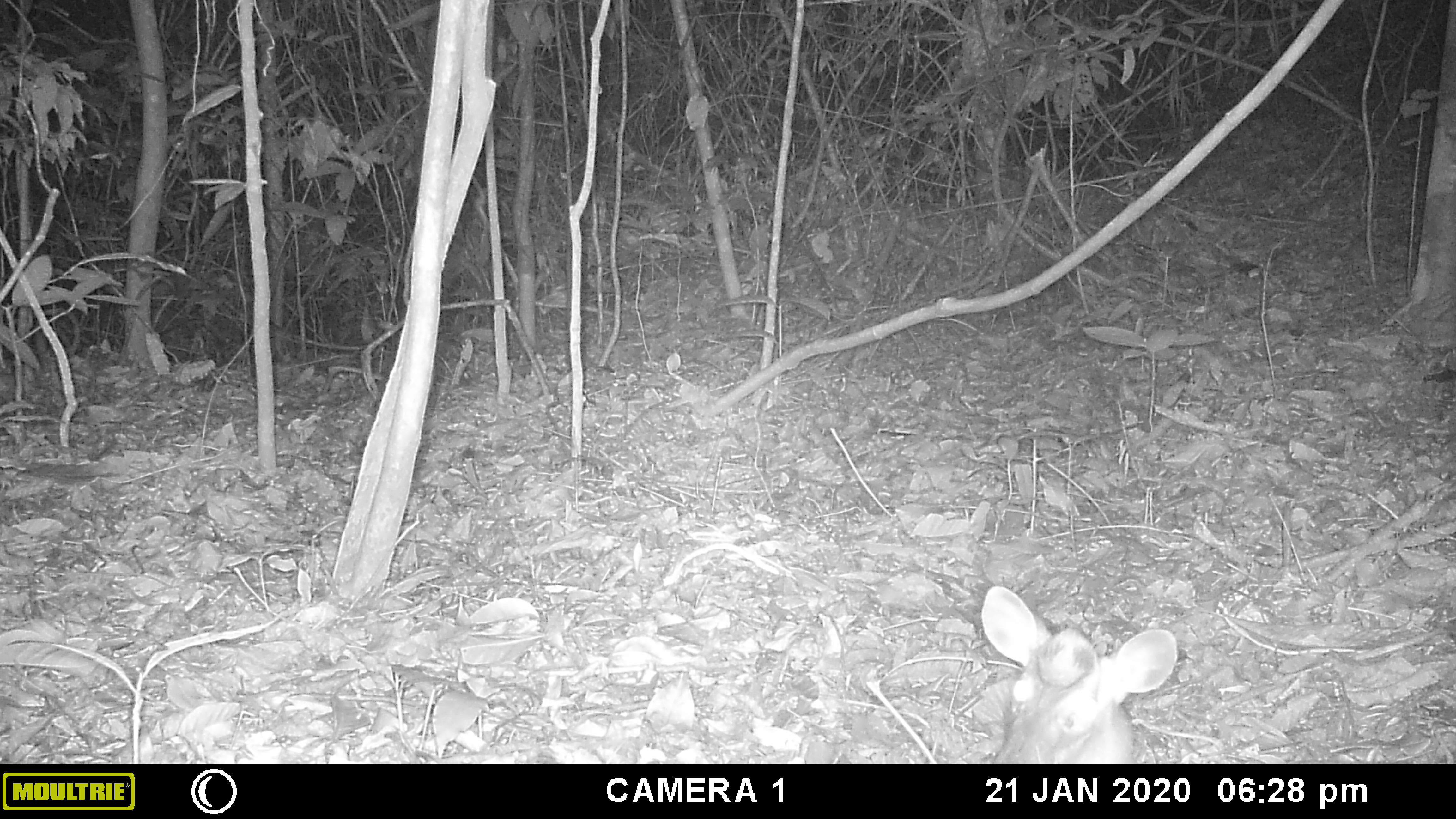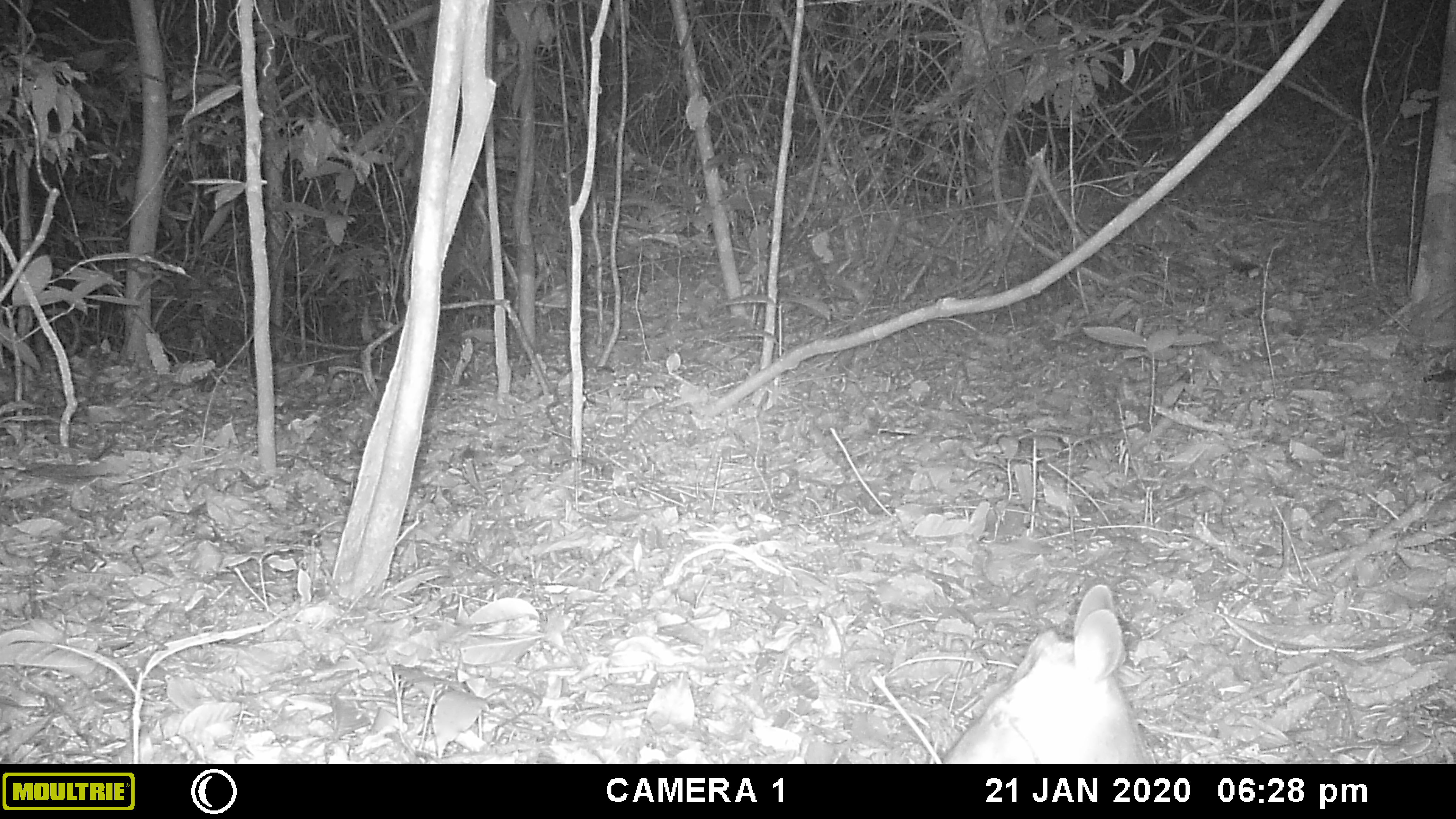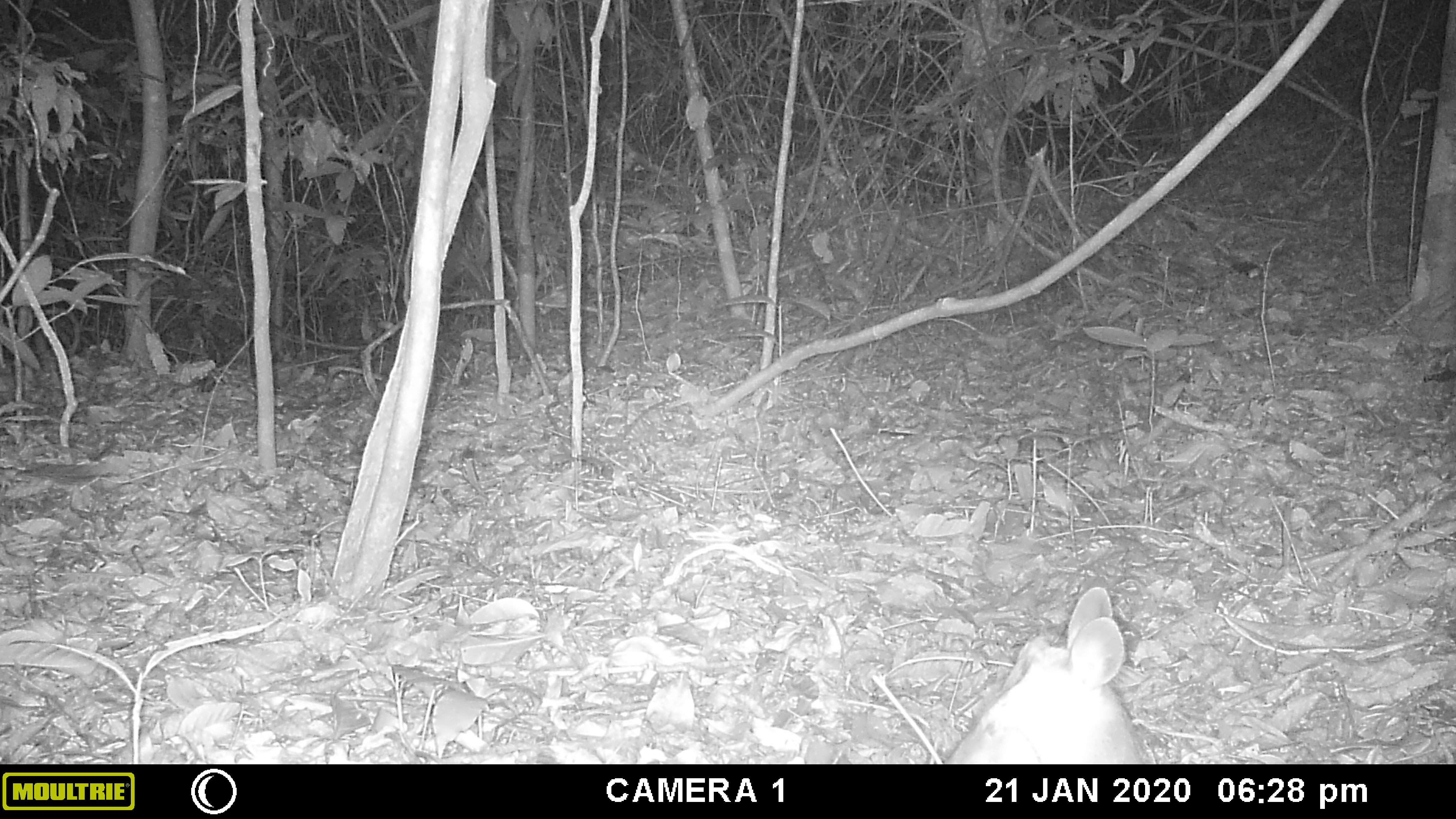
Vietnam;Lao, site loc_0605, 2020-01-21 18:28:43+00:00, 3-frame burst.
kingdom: Animalia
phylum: Chordata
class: Mammalia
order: Artiodactyla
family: Cervidae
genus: Muntiacus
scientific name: Muntiacus rooseveltorum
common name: roosevelt's muntjac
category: roosevelts muntjac group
Roosevelts muntjac group (roosevelt's muntjac) (Muntiacus rooseveltorum). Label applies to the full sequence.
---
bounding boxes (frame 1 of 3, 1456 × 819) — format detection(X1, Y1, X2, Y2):
roosevelts muntjac group: detection(981, 585, 1178, 763)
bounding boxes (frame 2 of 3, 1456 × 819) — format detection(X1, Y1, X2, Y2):
roosevelts muntjac group: detection(945, 583, 1157, 763)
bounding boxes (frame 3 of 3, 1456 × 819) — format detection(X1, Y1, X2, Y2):
roosevelts muntjac group: detection(943, 585, 1147, 763)